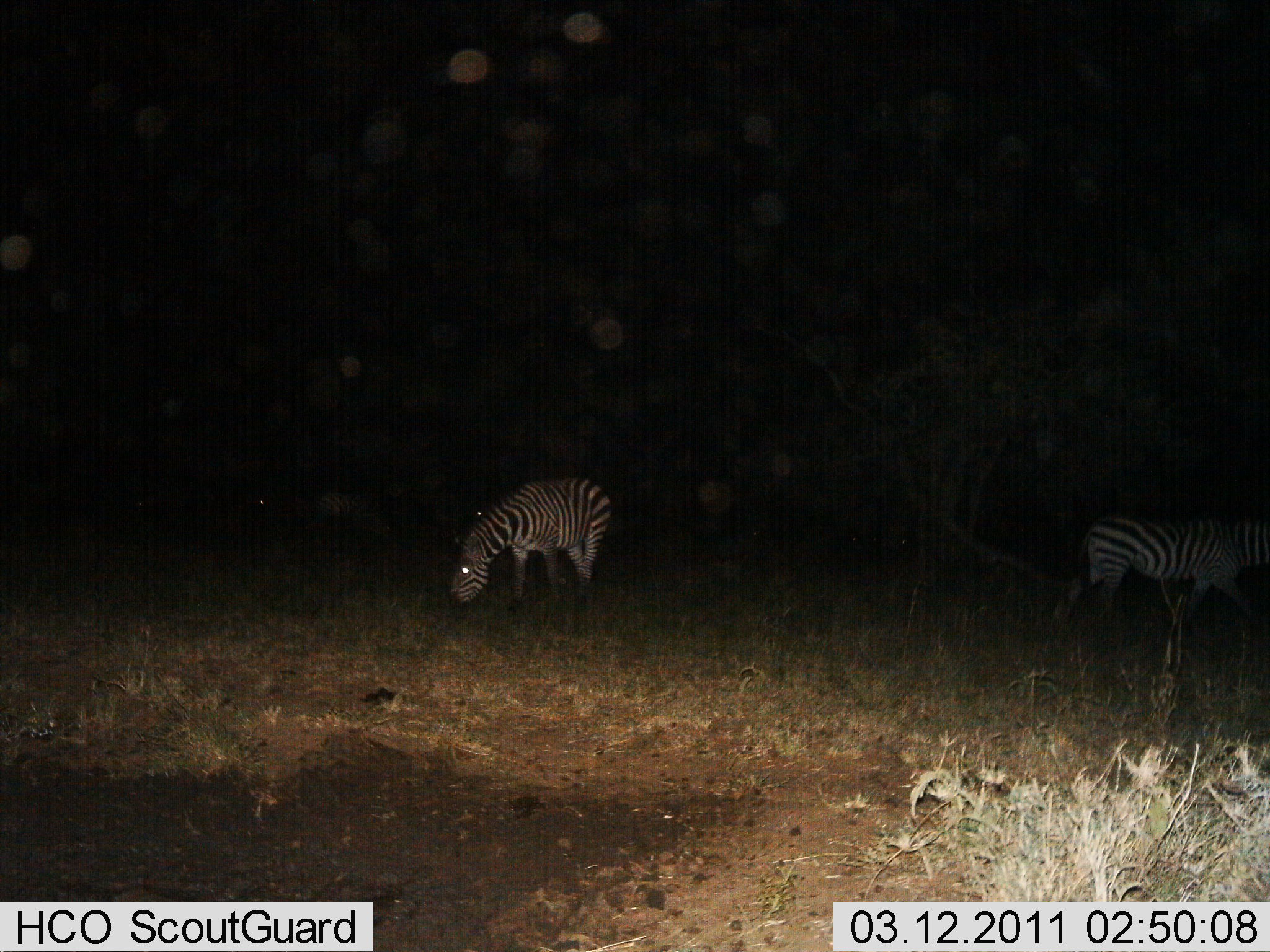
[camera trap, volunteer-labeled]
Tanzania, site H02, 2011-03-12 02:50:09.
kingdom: Animalia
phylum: Chordata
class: Mammalia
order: Perissodactyla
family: Equidae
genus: Equus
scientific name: Equus quagga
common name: plains zebra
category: zebra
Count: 2.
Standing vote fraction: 36%.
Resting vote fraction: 0%.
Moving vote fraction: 36%.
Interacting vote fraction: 0%.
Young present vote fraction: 0%.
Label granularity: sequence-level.